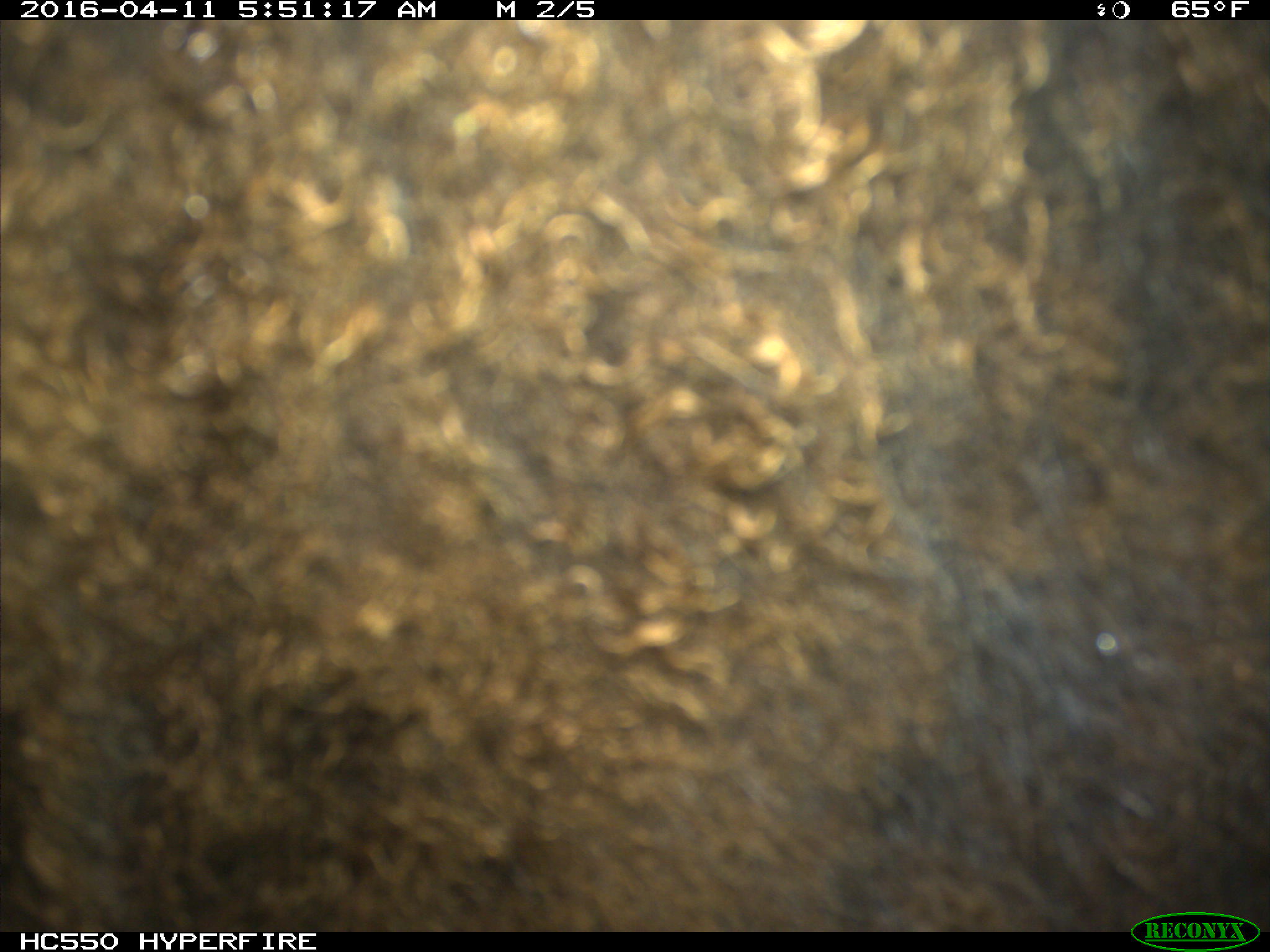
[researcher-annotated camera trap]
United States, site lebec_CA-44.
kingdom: Animalia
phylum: Chordata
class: Mammalia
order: Artiodactyla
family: Bovidae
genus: Bos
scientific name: Bos taurus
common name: domestic cow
Bos taurus (domestic cow).